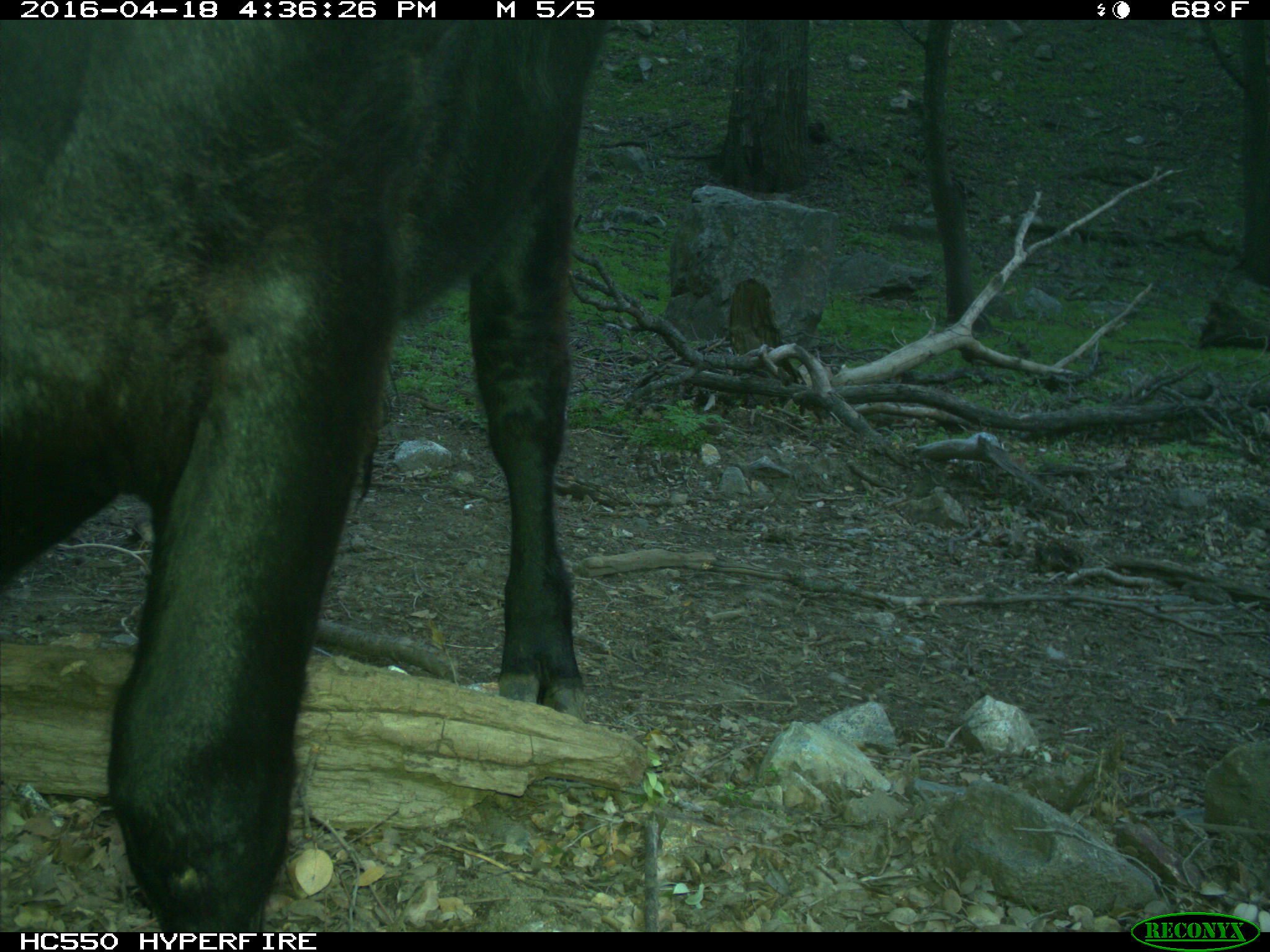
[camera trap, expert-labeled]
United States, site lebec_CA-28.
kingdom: Animalia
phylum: Chordata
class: Mammalia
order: Artiodactyla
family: Bovidae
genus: Bos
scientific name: Bos taurus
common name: domestic cow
Bos taurus (domestic cow).